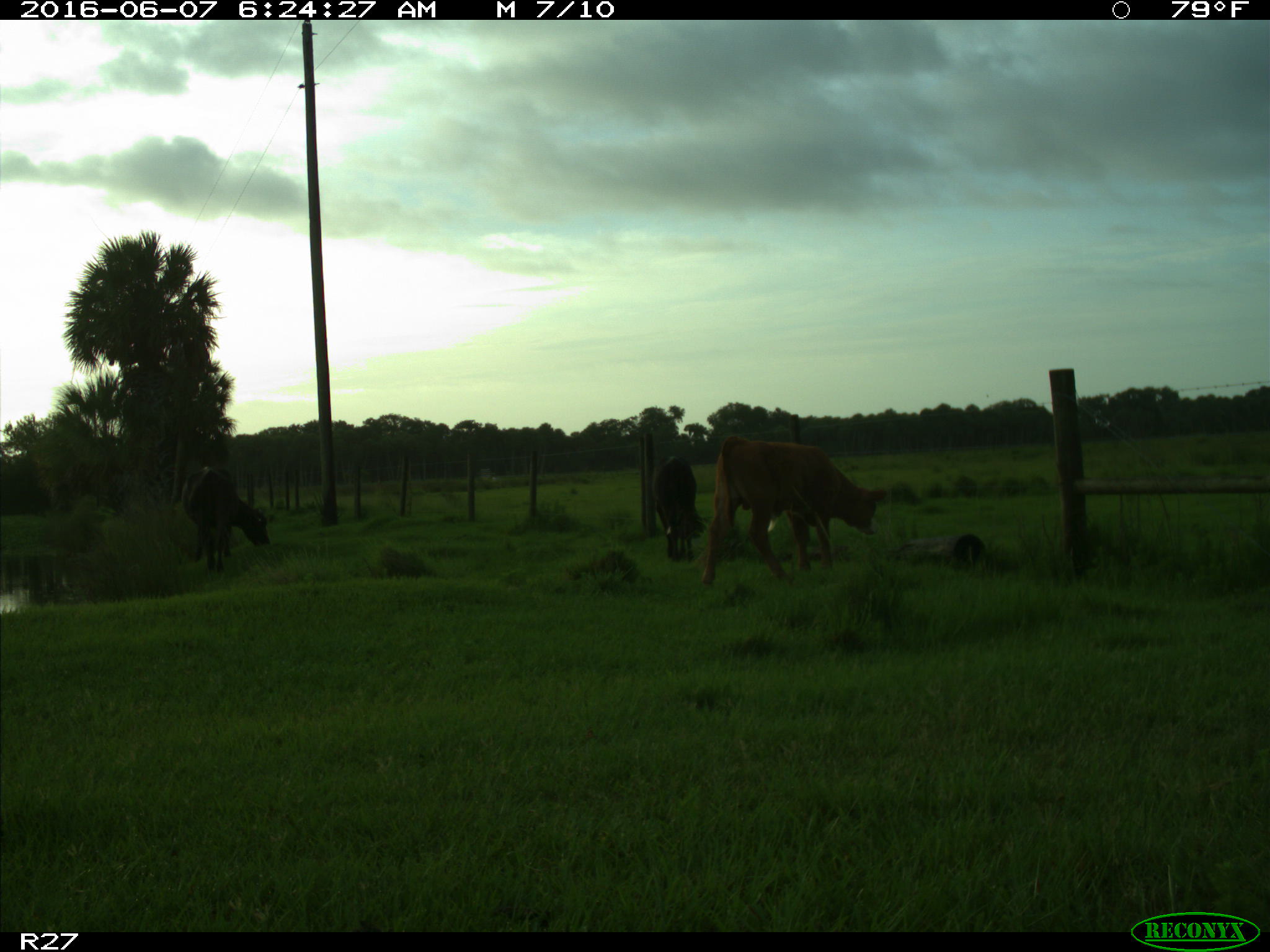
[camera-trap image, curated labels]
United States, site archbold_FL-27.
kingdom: Animalia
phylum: Chordata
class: Mammalia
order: Artiodactyla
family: Bovidae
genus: Bos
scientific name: Bos taurus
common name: domestic cow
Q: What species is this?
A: Bos taurus (domestic cow).